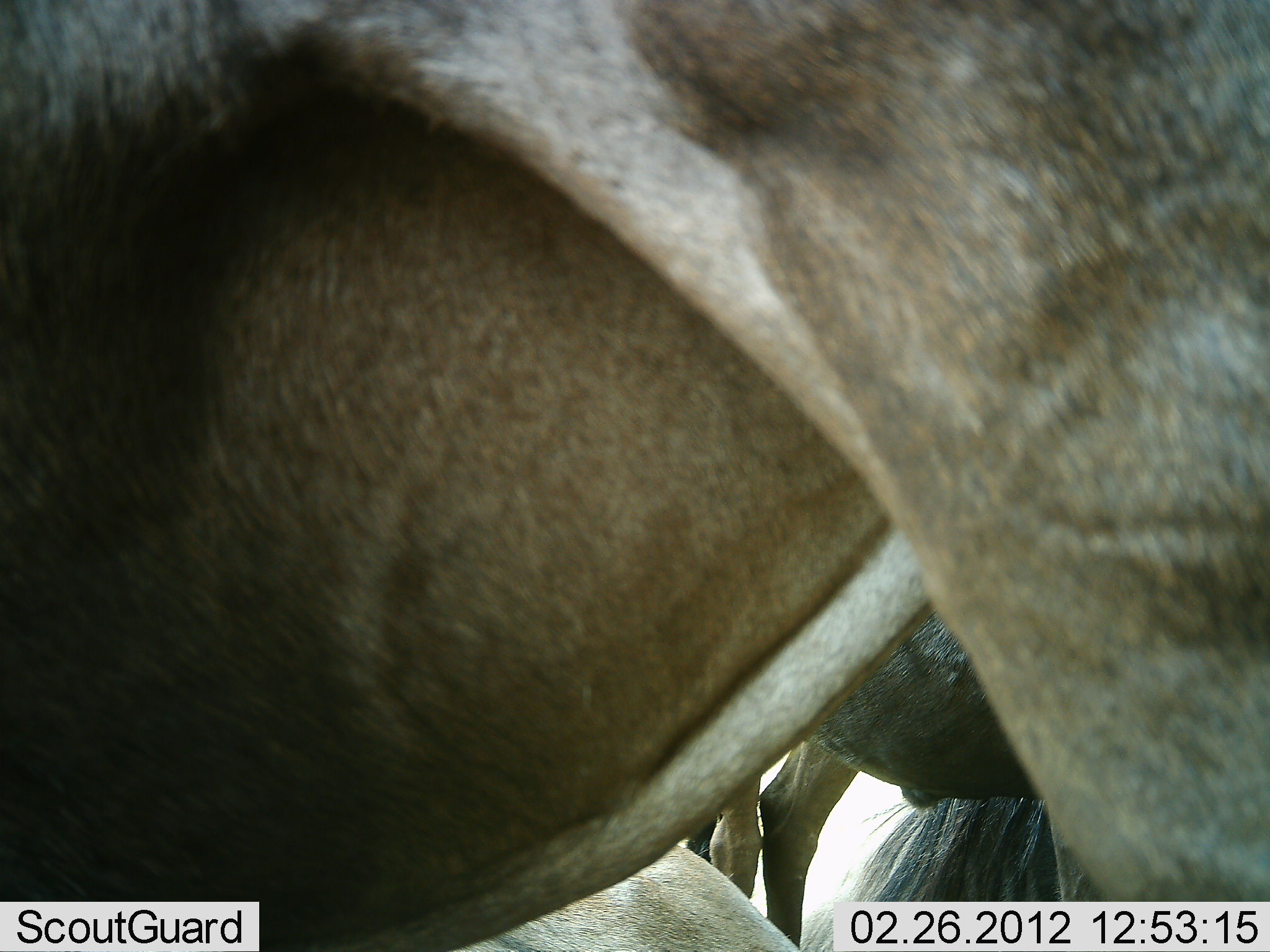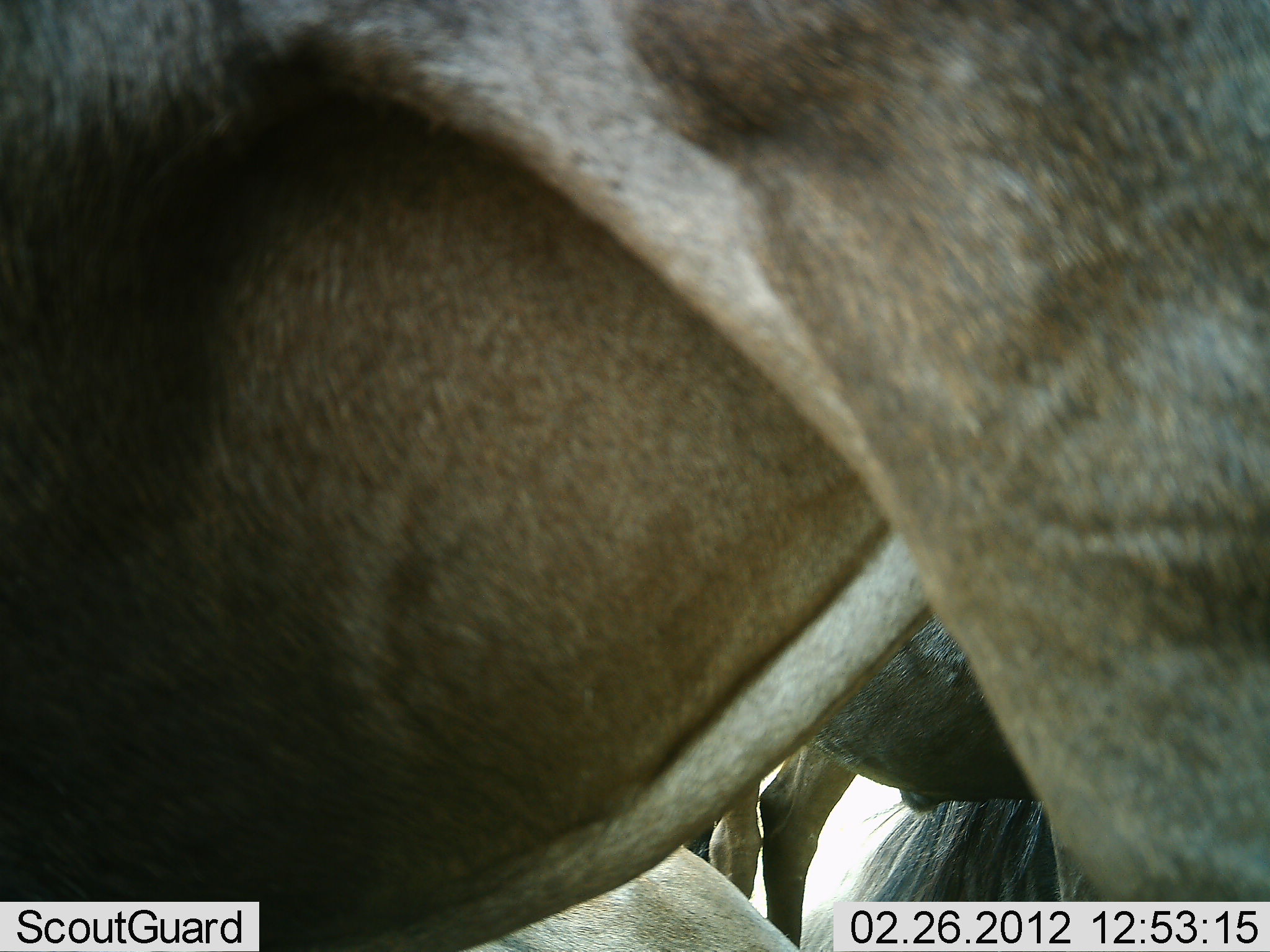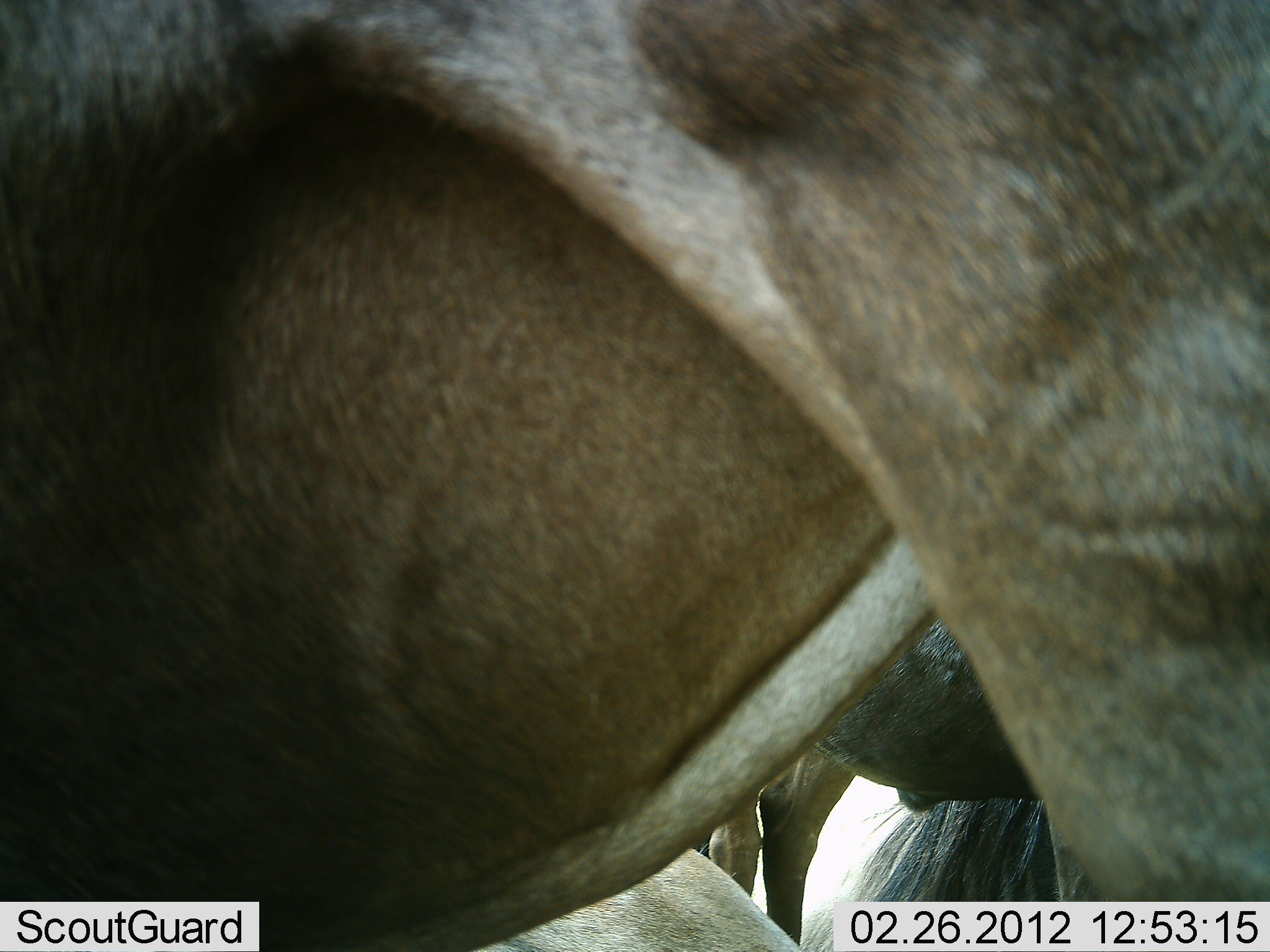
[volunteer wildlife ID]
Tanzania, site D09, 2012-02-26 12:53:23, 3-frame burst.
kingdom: Animalia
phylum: Chordata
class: Mammalia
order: Artiodactyla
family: Bovidae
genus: Connochaetes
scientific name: Connochaetes taurinus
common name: blue wildebeest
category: wildebeest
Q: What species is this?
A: Wildebeest (blue wildebeest) (Connochaetes taurinus).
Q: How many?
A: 3.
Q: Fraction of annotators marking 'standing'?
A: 100%.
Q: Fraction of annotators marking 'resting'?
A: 27%.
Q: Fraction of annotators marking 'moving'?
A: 0%.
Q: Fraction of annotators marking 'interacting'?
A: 0%.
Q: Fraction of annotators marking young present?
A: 0%.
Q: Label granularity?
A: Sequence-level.